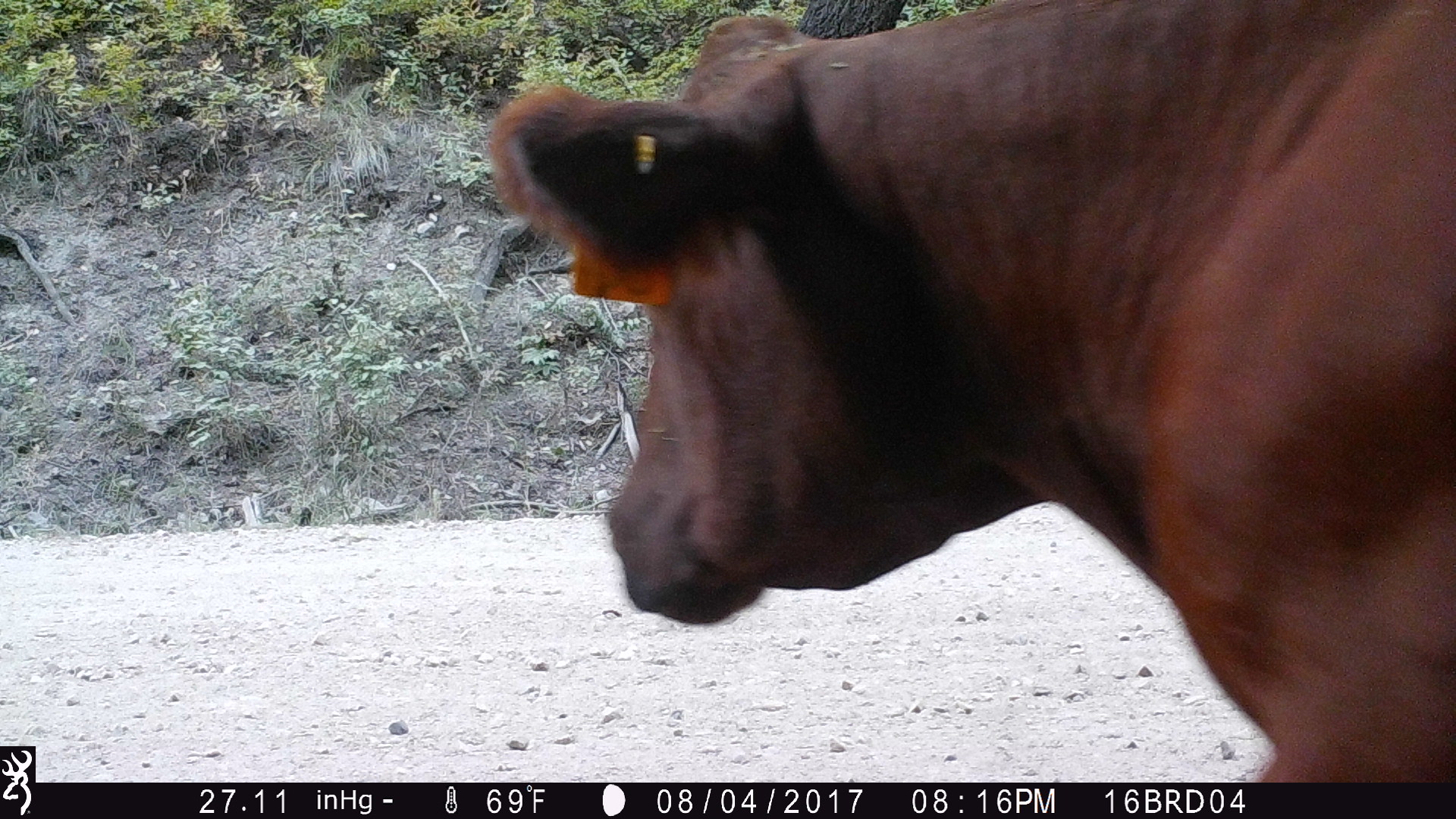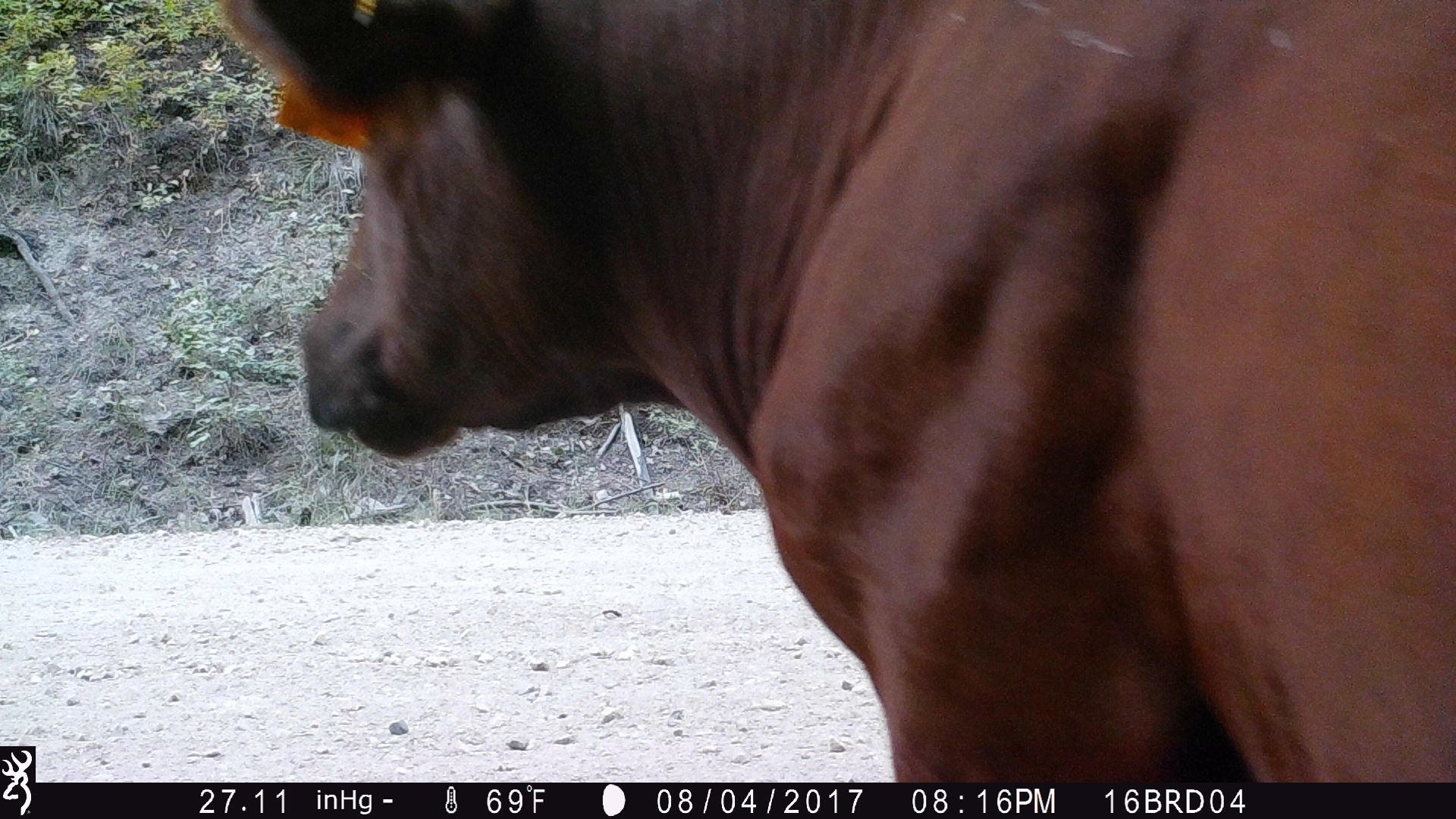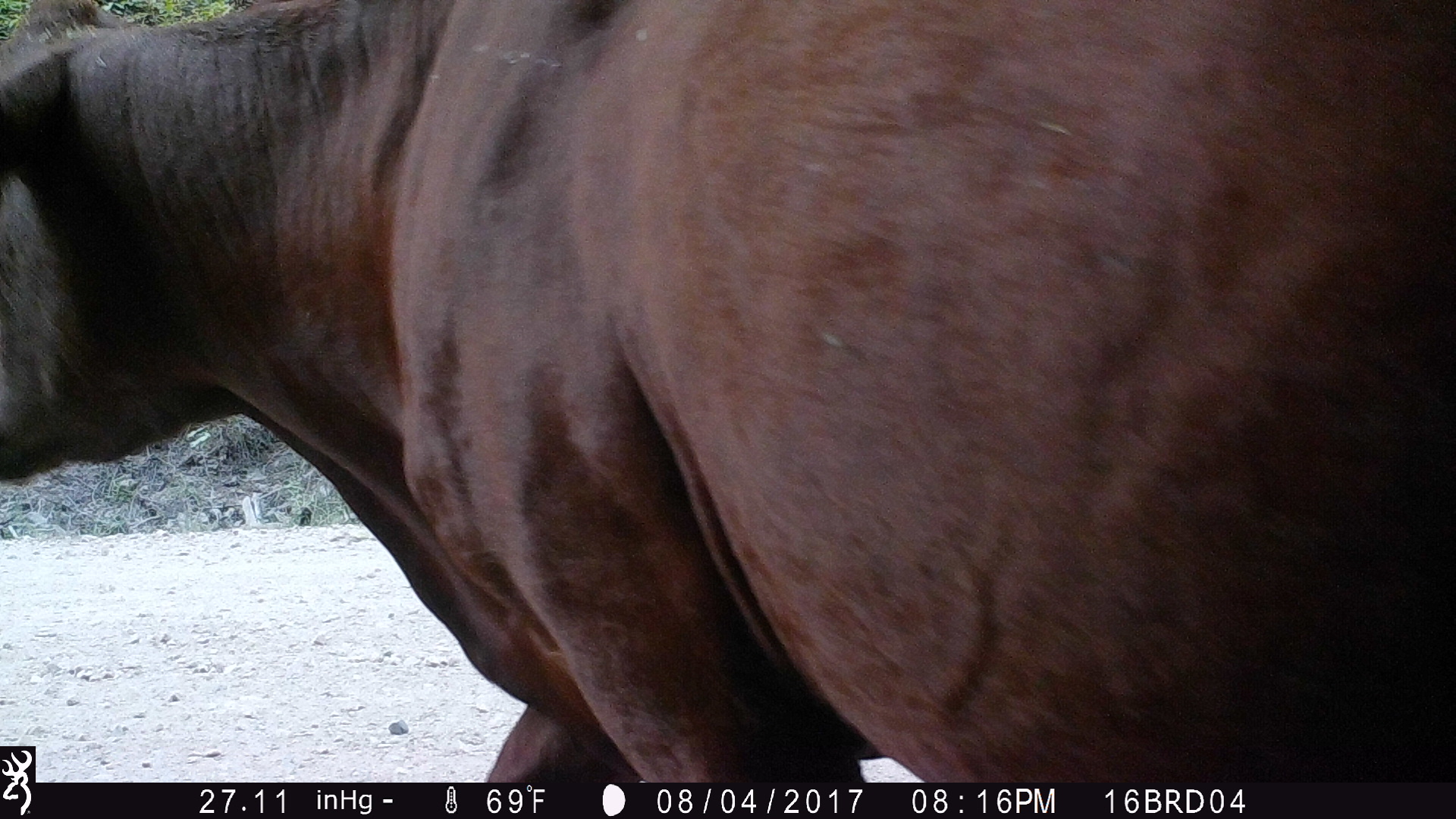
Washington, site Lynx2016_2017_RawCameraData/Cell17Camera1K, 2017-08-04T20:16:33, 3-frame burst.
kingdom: Animalia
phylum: Chordata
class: Mammalia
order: Artiodactyla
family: Bovidae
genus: Bos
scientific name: Bos taurus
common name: domestic cattle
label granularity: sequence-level